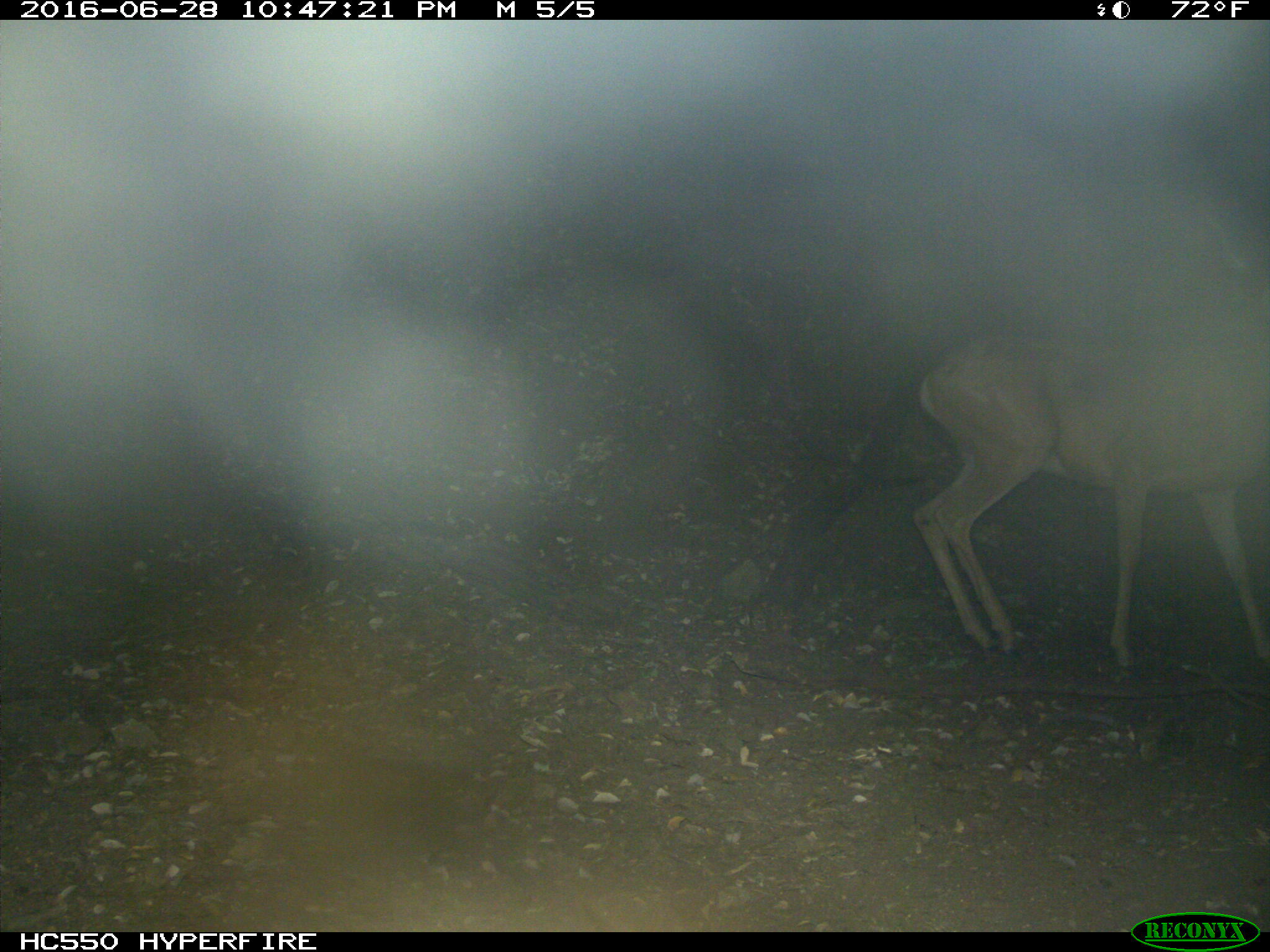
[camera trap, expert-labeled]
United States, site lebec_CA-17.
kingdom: Animalia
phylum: Chordata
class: Mammalia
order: Artiodactyla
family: Cervidae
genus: Odocoileus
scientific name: Odocoileus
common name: deer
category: unidentified deer